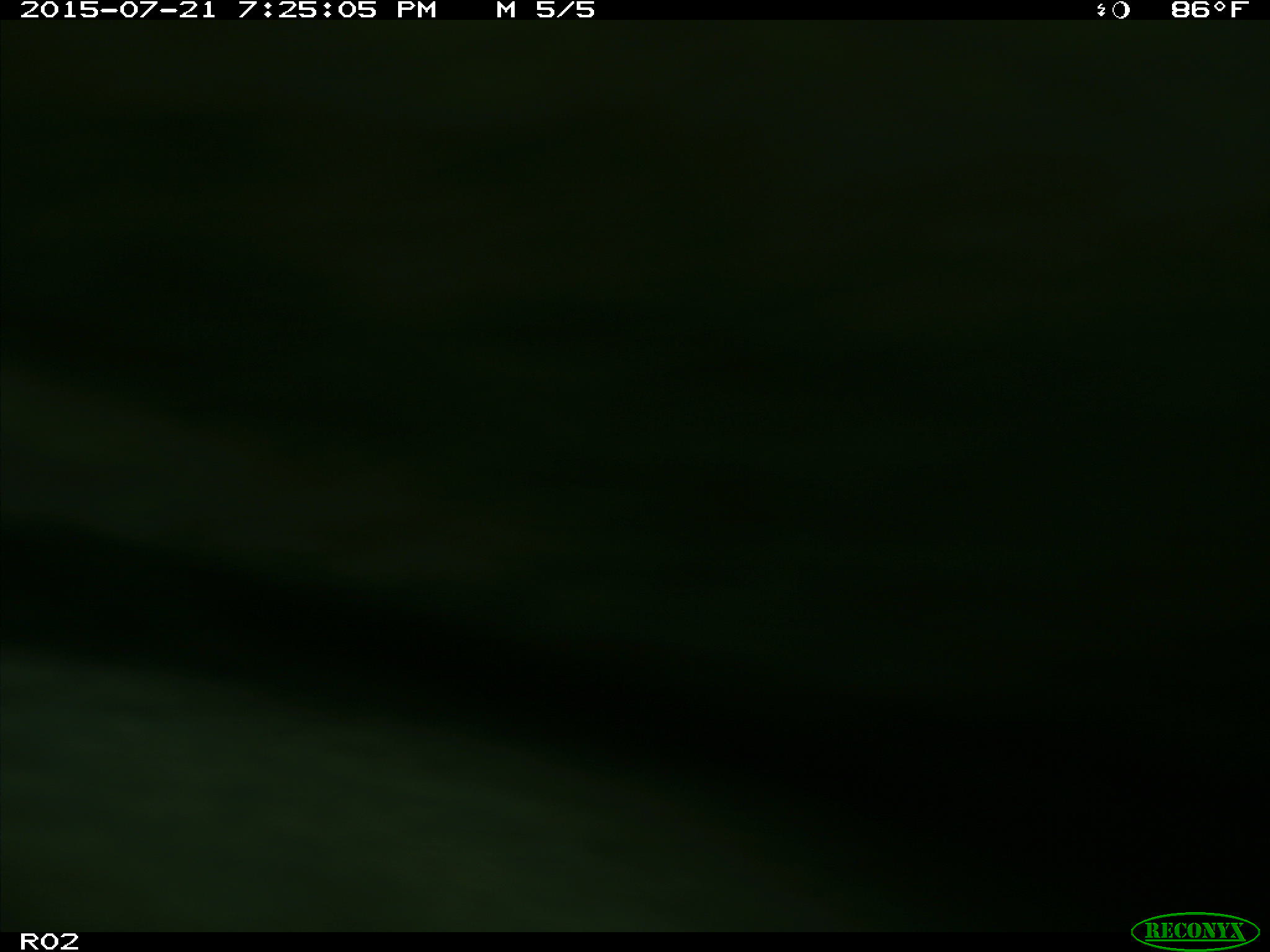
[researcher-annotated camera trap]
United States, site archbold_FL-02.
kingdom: Animalia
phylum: Chordata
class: Mammalia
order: Artiodactyla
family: Bovidae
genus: Bos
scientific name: Bos taurus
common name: domestic cow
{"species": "Bos taurus (domestic cow)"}